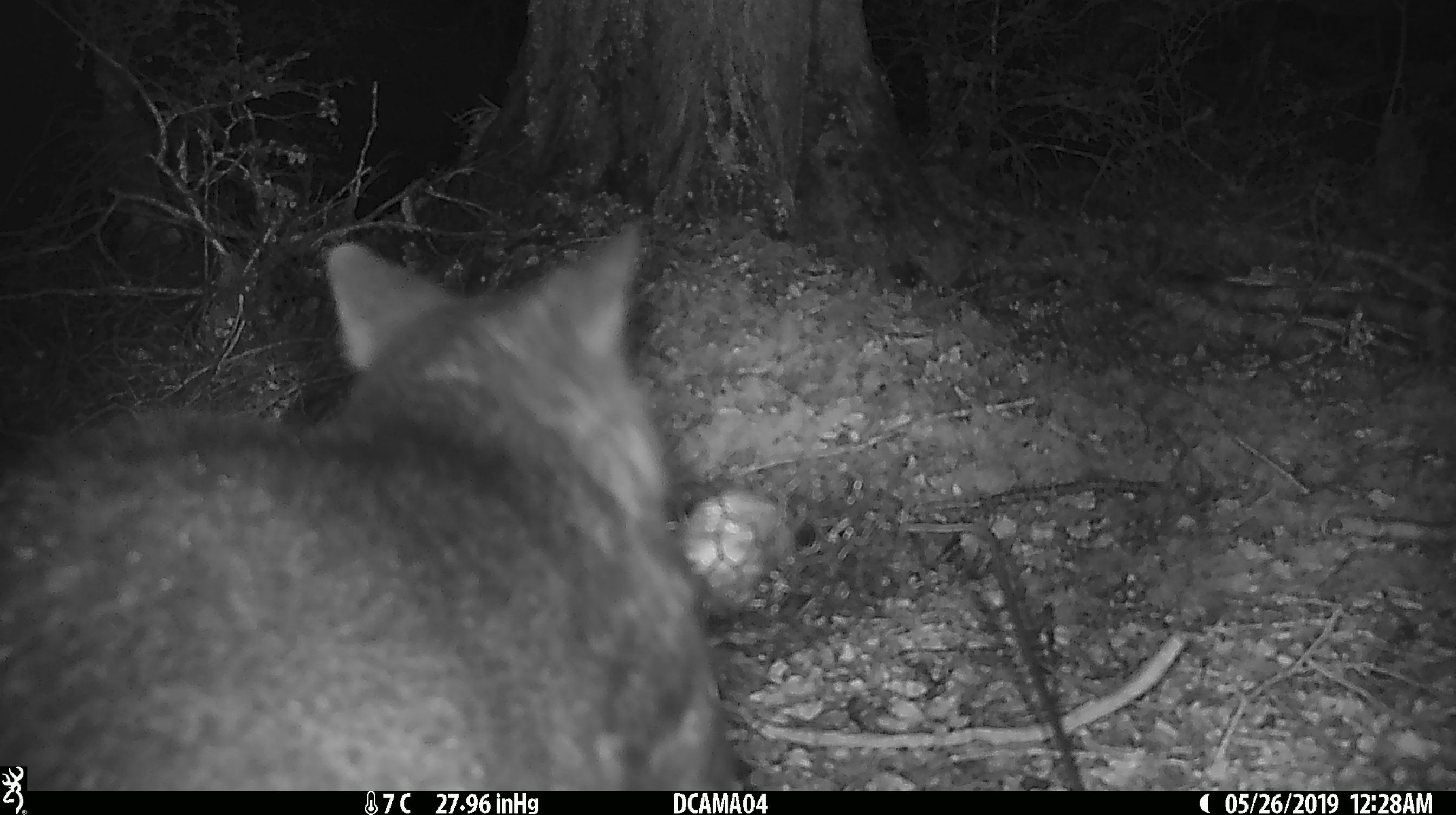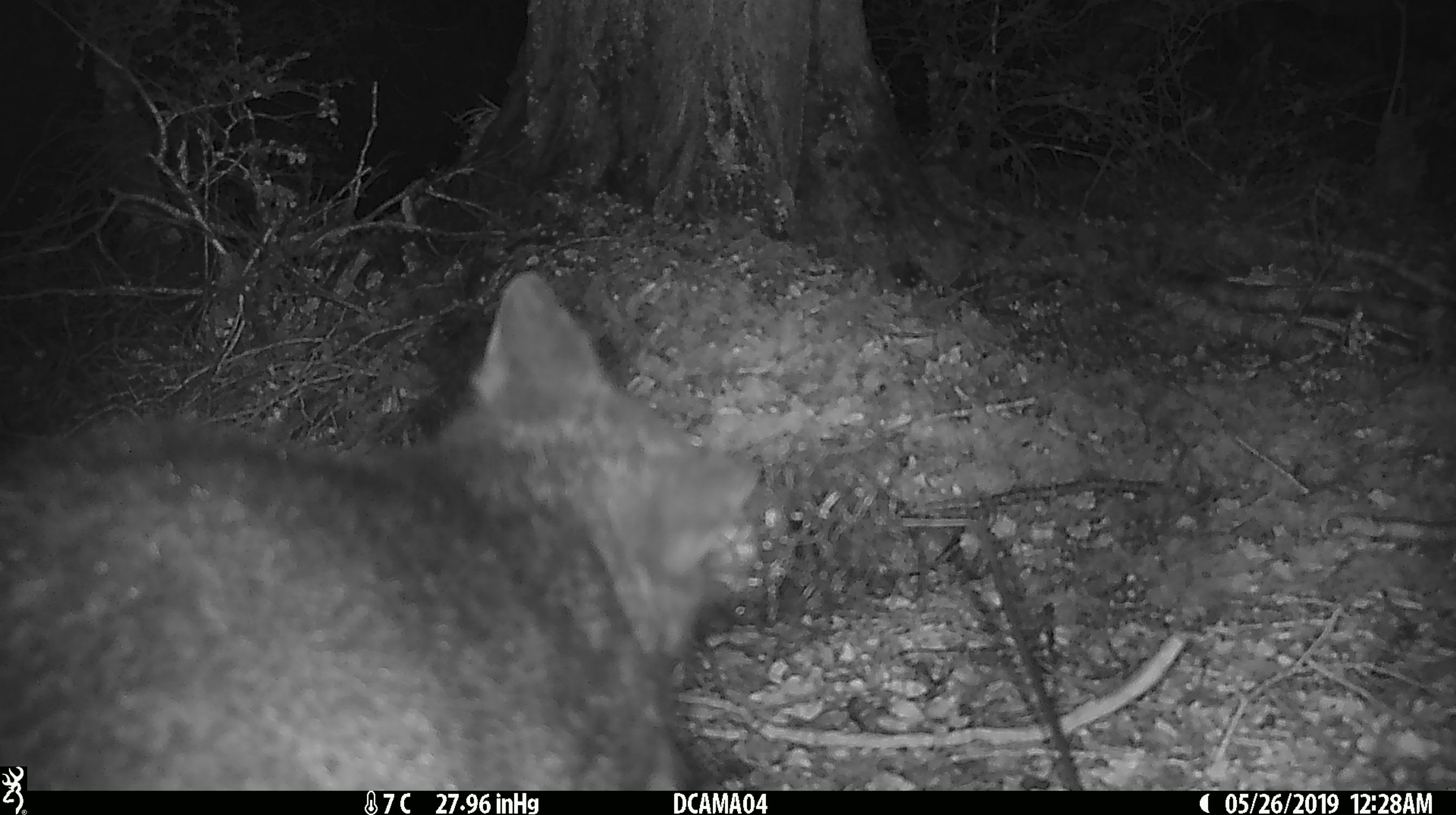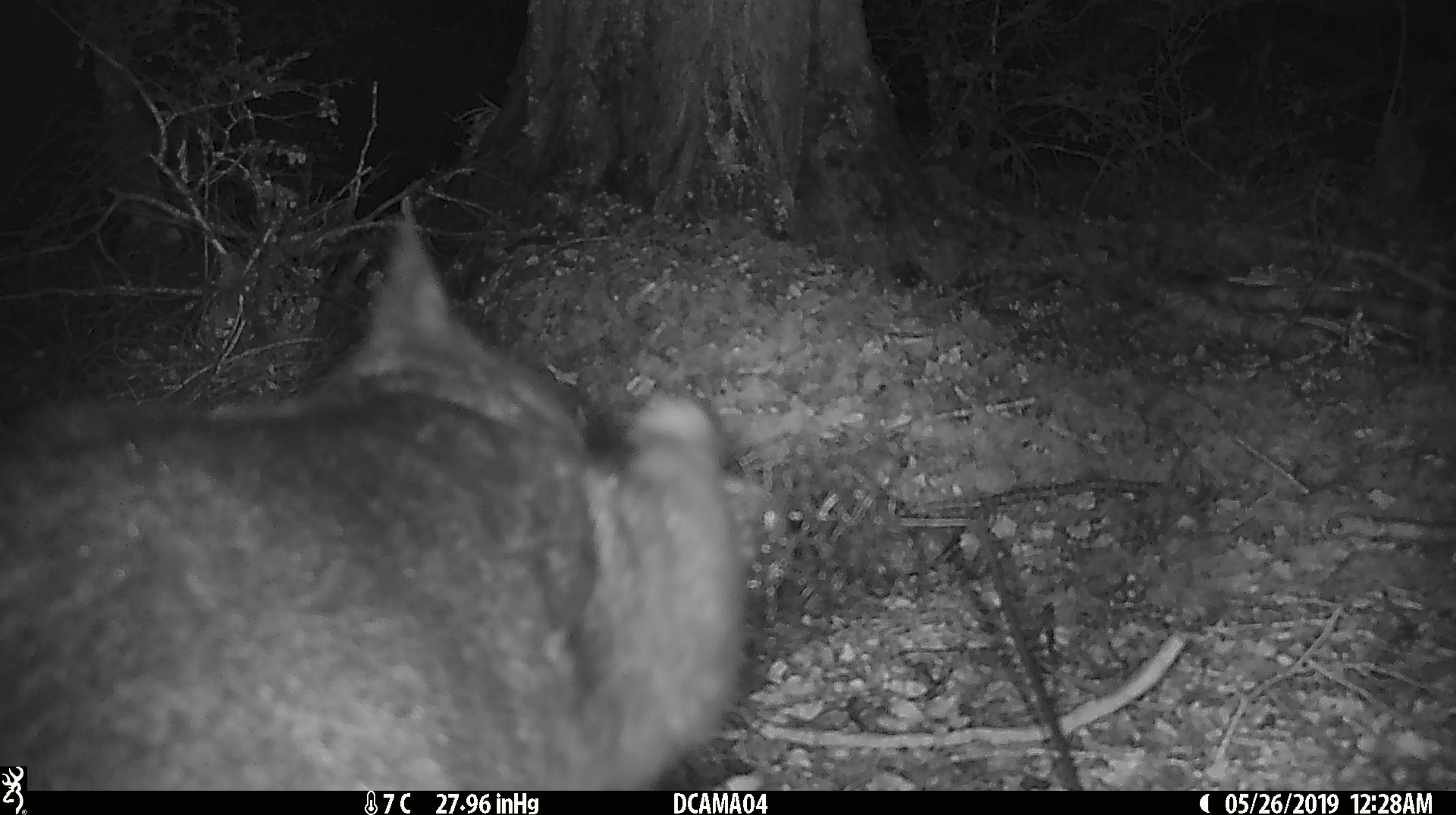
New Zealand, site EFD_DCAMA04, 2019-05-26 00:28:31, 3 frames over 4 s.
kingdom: Animalia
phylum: Chordata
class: Mammalia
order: Diprotodontia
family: Phalangeridae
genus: Trichosurus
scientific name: Trichosurus vulpecula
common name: common brushtail possum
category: possum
Possum (common brushtail possum) (Trichosurus vulpecula).